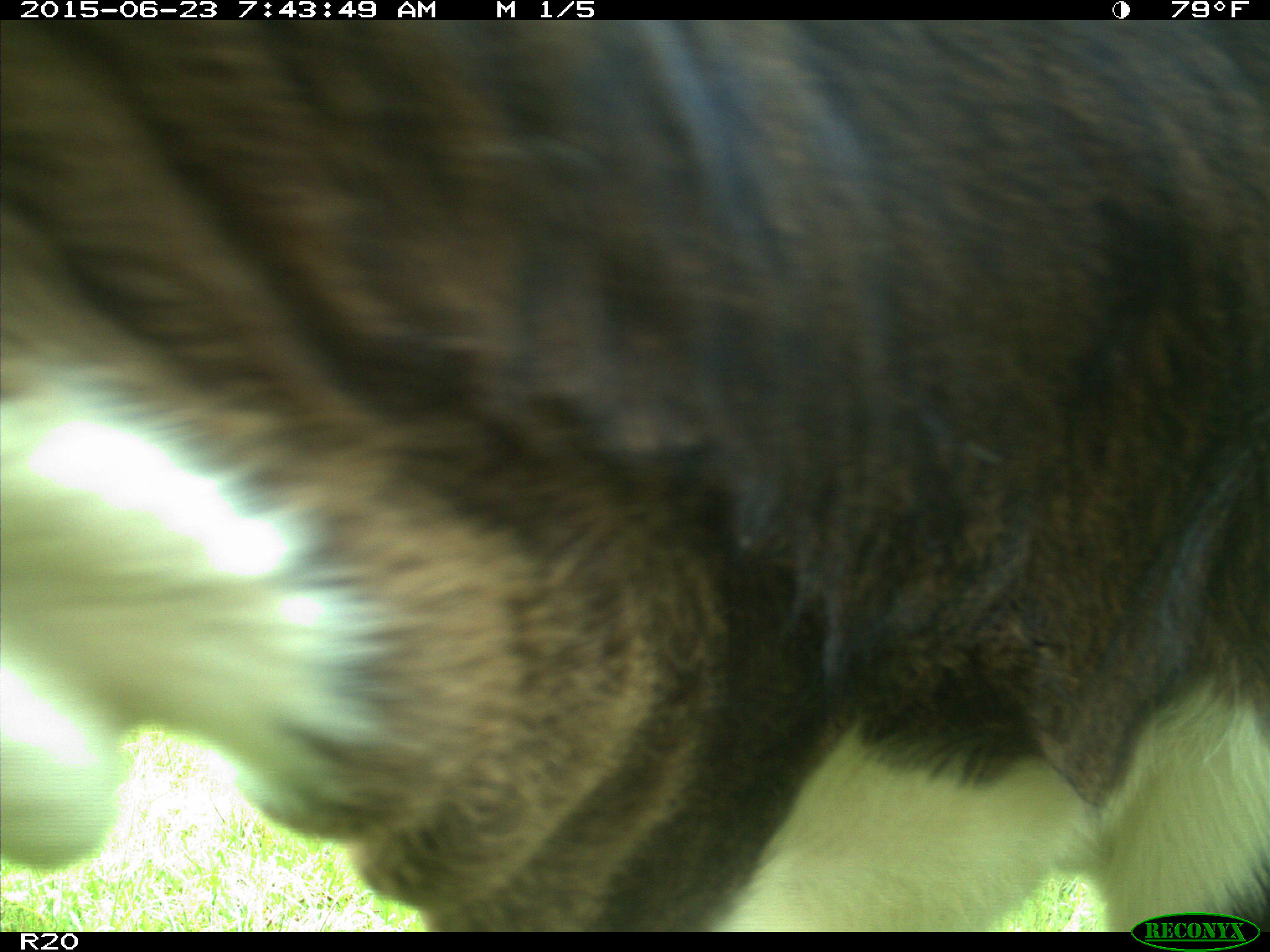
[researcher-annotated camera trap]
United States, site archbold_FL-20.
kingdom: Animalia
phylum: Chordata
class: Mammalia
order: Artiodactyla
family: Bovidae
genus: Bos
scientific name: Bos taurus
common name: domestic cow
Bos taurus (domestic cow).